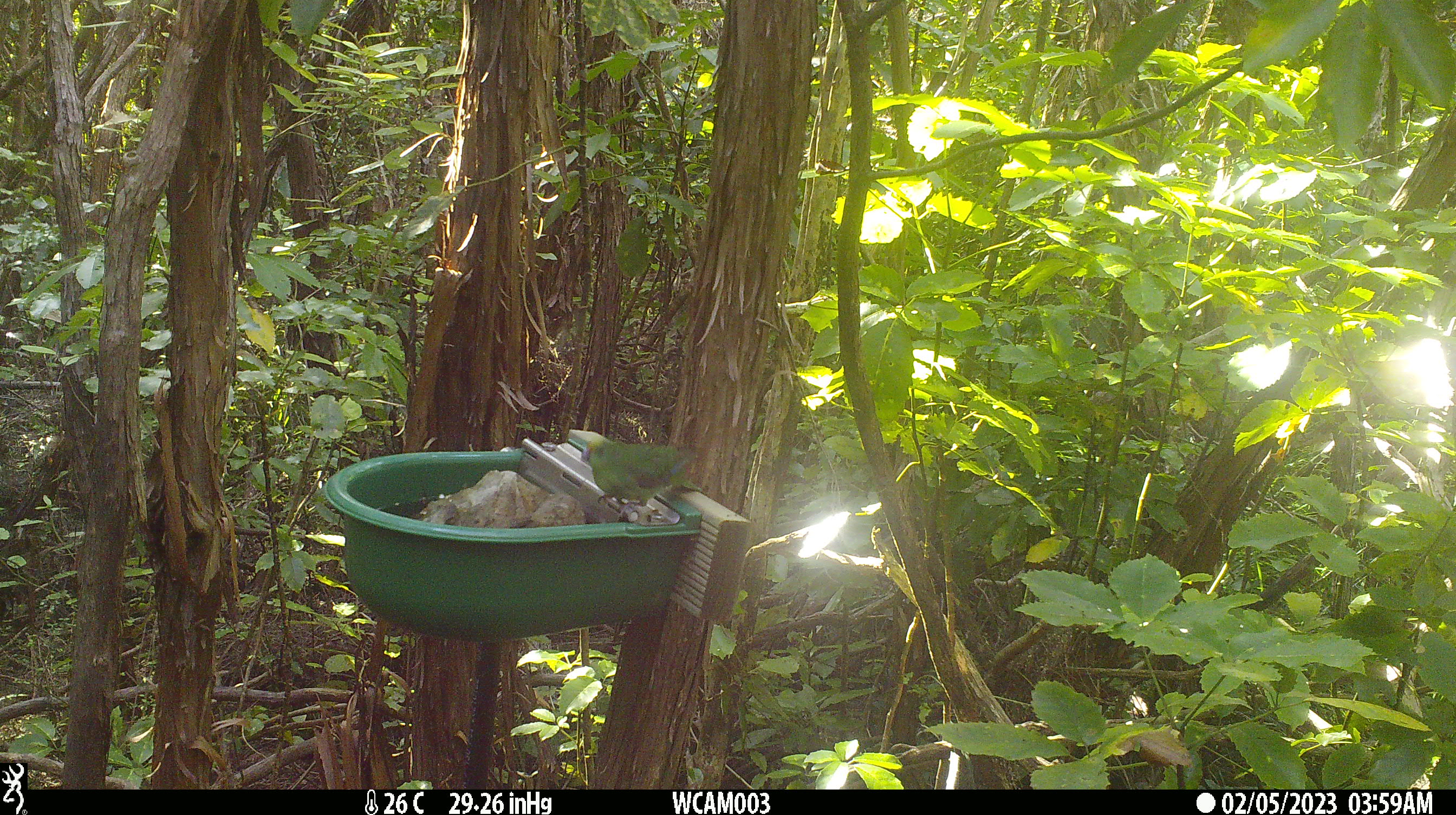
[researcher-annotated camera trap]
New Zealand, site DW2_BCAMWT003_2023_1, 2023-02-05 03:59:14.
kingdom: Animalia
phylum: Chordata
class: Aves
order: Psittaciformes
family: Psittaculidae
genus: Cyanoramphus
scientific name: Cyanoramphus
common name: parakeet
Parakeet (Cyanoramphus).